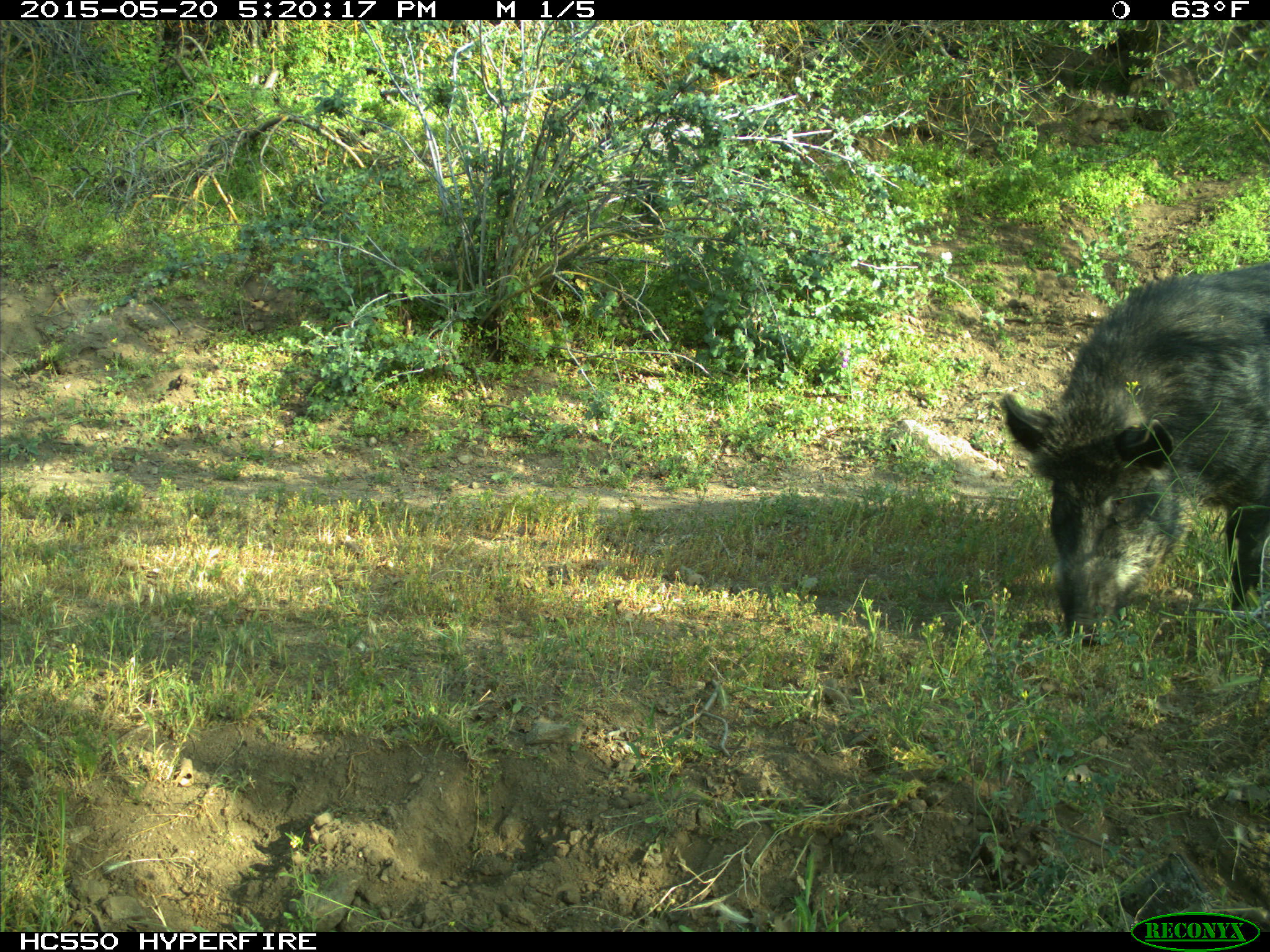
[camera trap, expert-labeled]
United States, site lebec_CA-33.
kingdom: Animalia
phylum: Chordata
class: Mammalia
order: Artiodactyla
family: Suidae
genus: Sus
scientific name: Sus scrofa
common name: wild boar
Sus scrofa (wild boar).